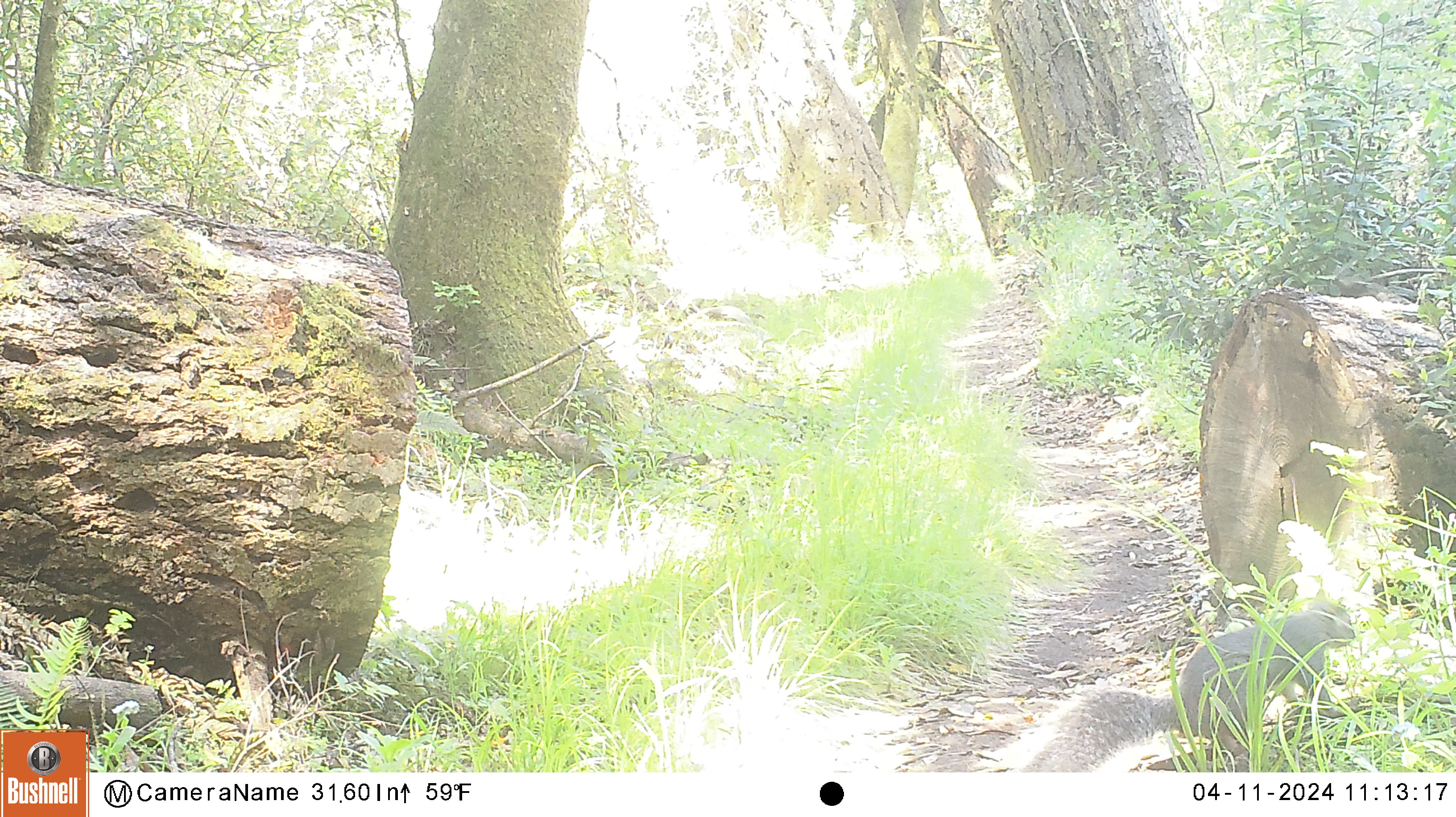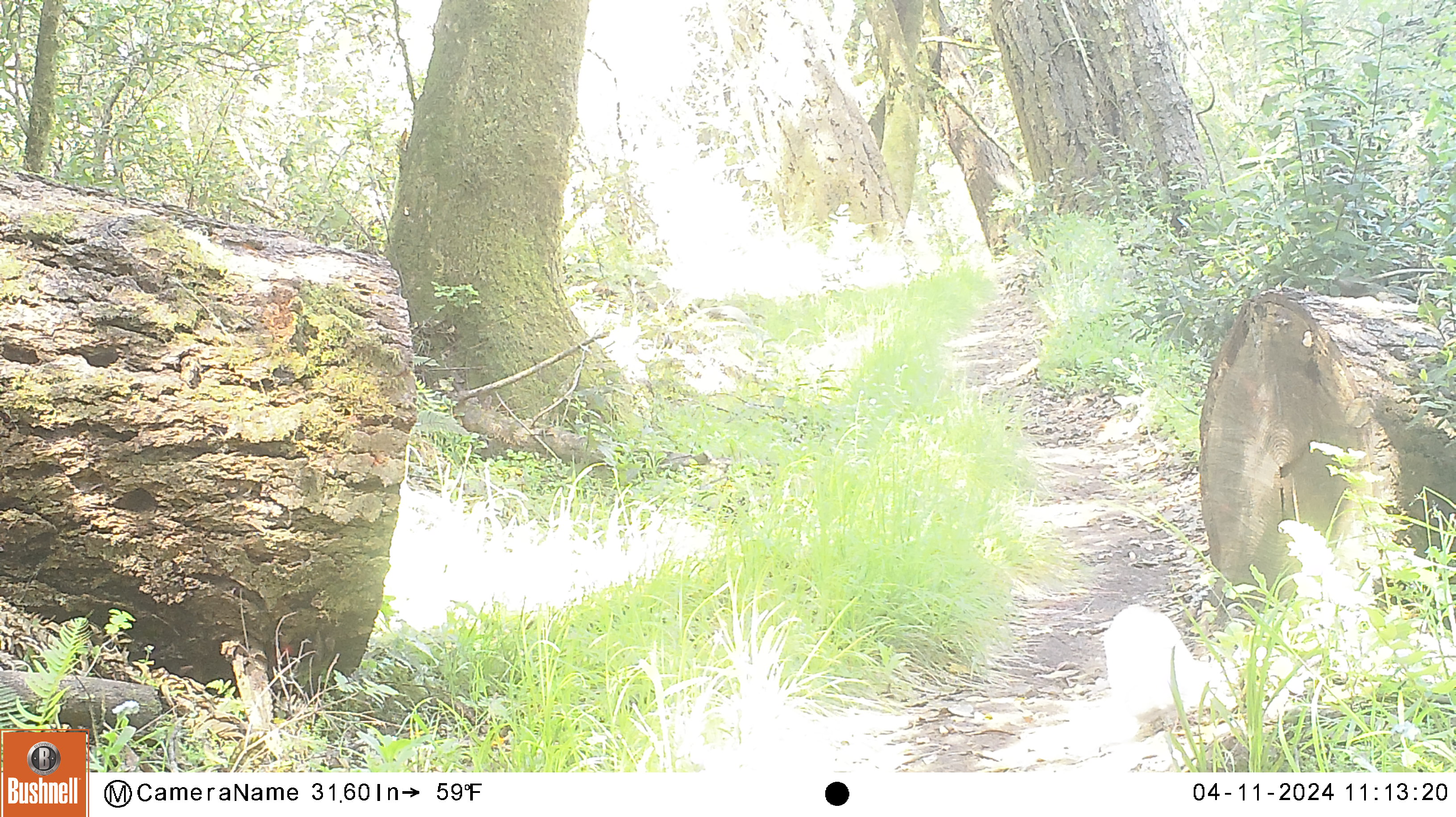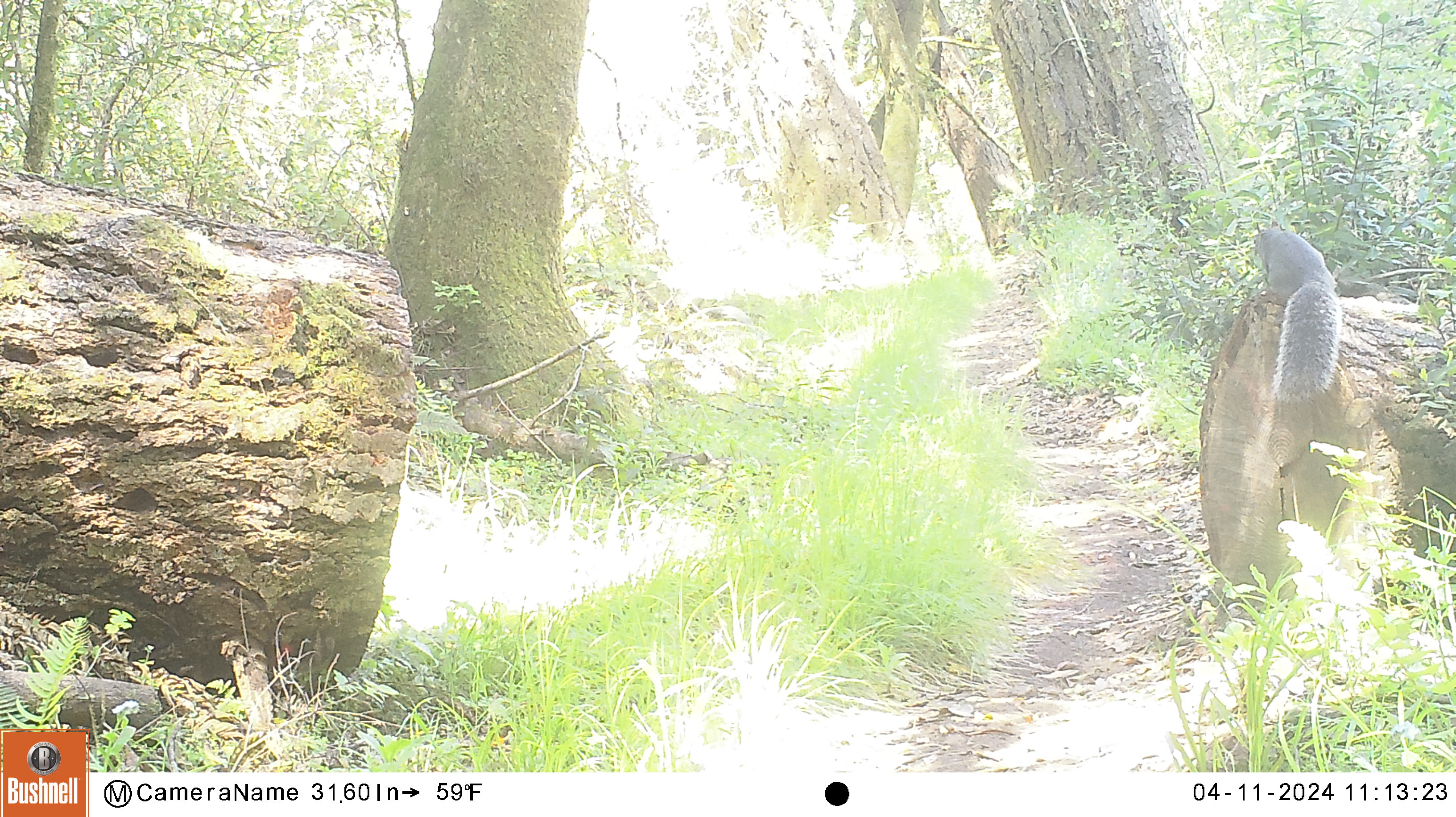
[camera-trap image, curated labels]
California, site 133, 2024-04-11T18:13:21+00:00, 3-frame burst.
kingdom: Animalia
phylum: Chordata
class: Mammalia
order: Rodentia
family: Sciuridae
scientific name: Sciuridae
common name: squirrel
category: unknown squirrel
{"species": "unknown squirrel (squirrel) (Sciuridae)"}